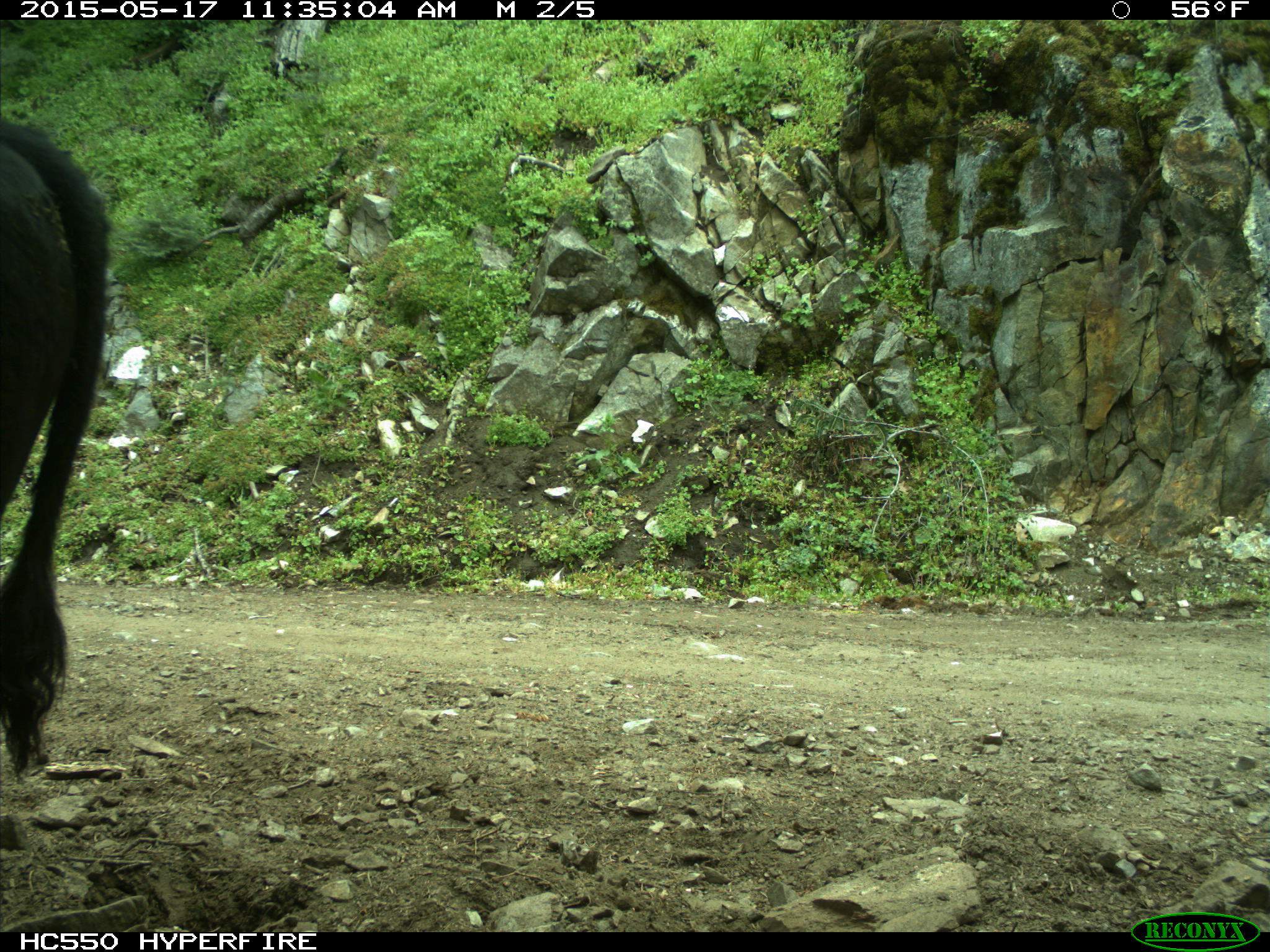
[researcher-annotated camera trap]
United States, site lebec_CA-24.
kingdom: Animalia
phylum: Chordata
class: Mammalia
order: Artiodactyla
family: Bovidae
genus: Bos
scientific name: Bos taurus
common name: domestic cow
Bos taurus (domestic cow).